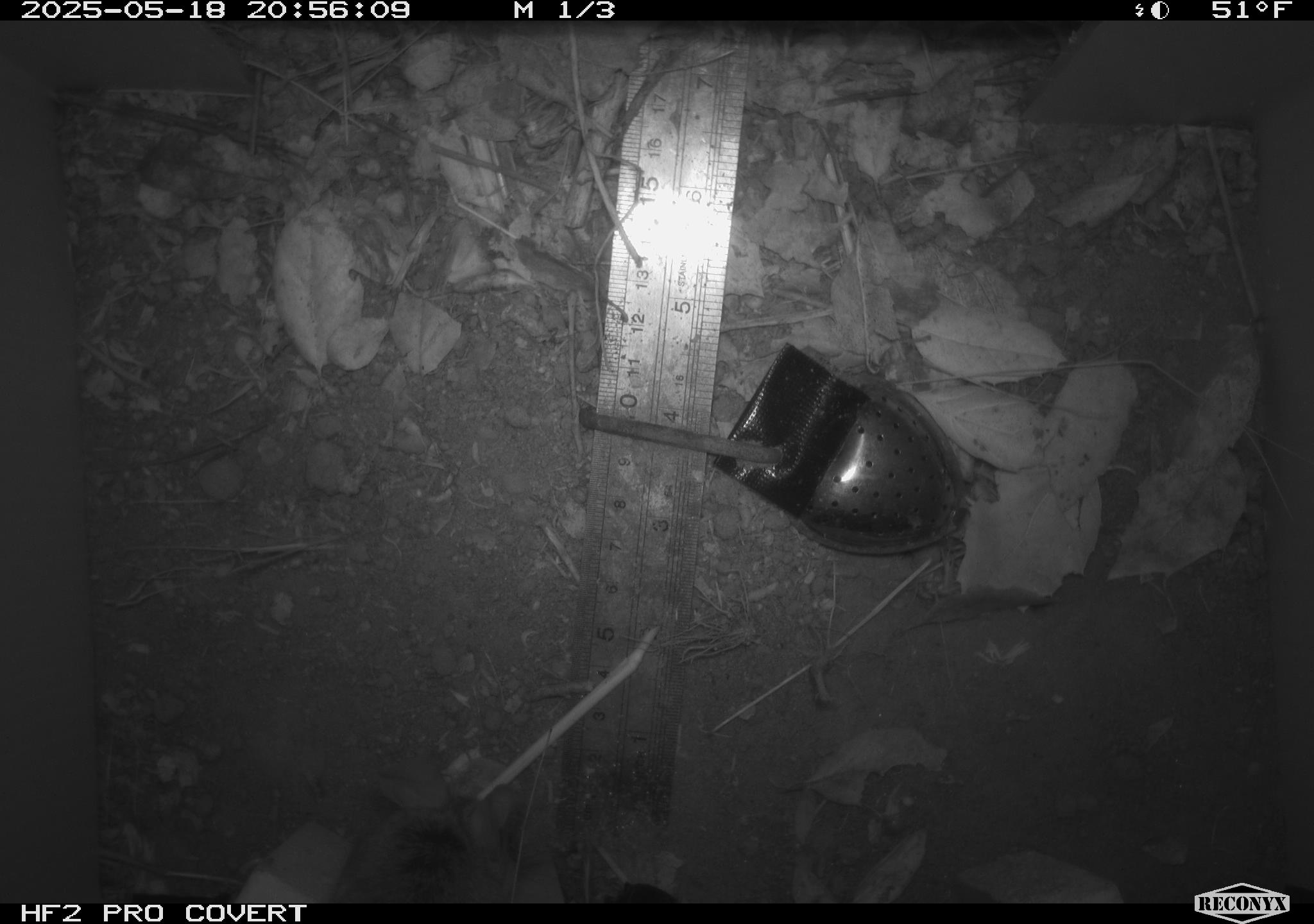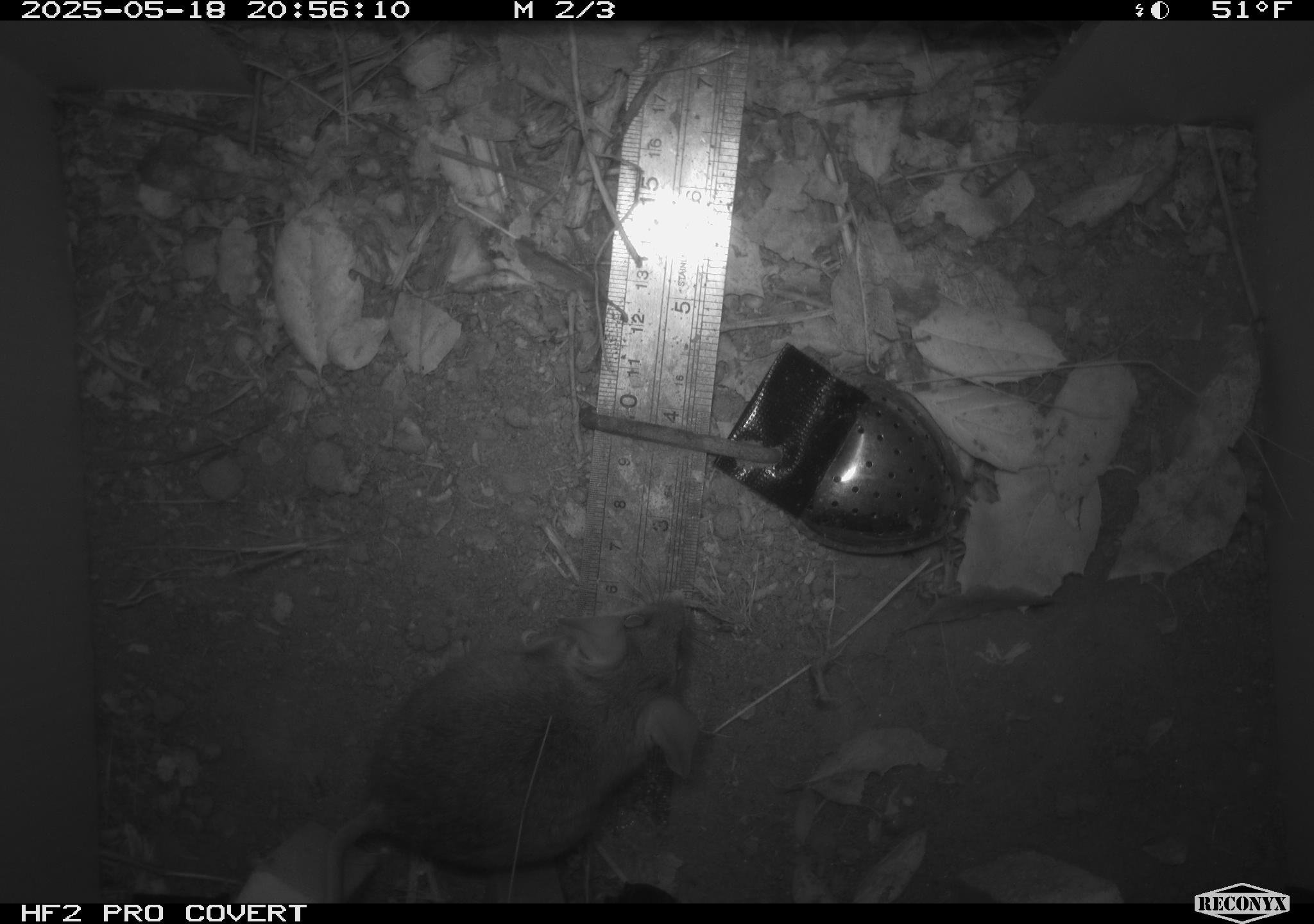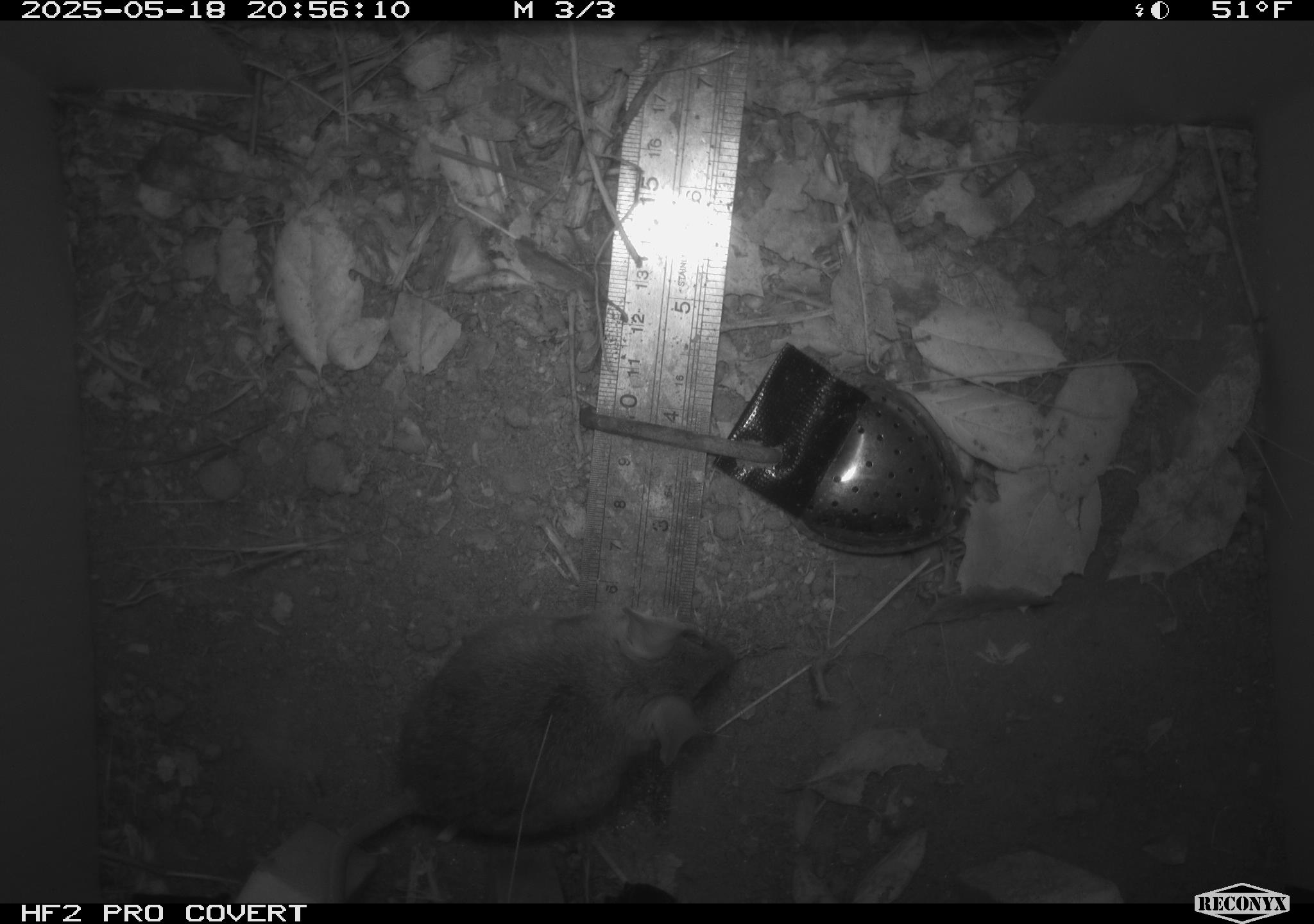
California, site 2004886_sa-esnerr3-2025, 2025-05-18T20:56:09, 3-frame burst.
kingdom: Animalia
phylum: Chordata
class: Mammalia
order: Rodentia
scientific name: Rodentia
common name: rodent